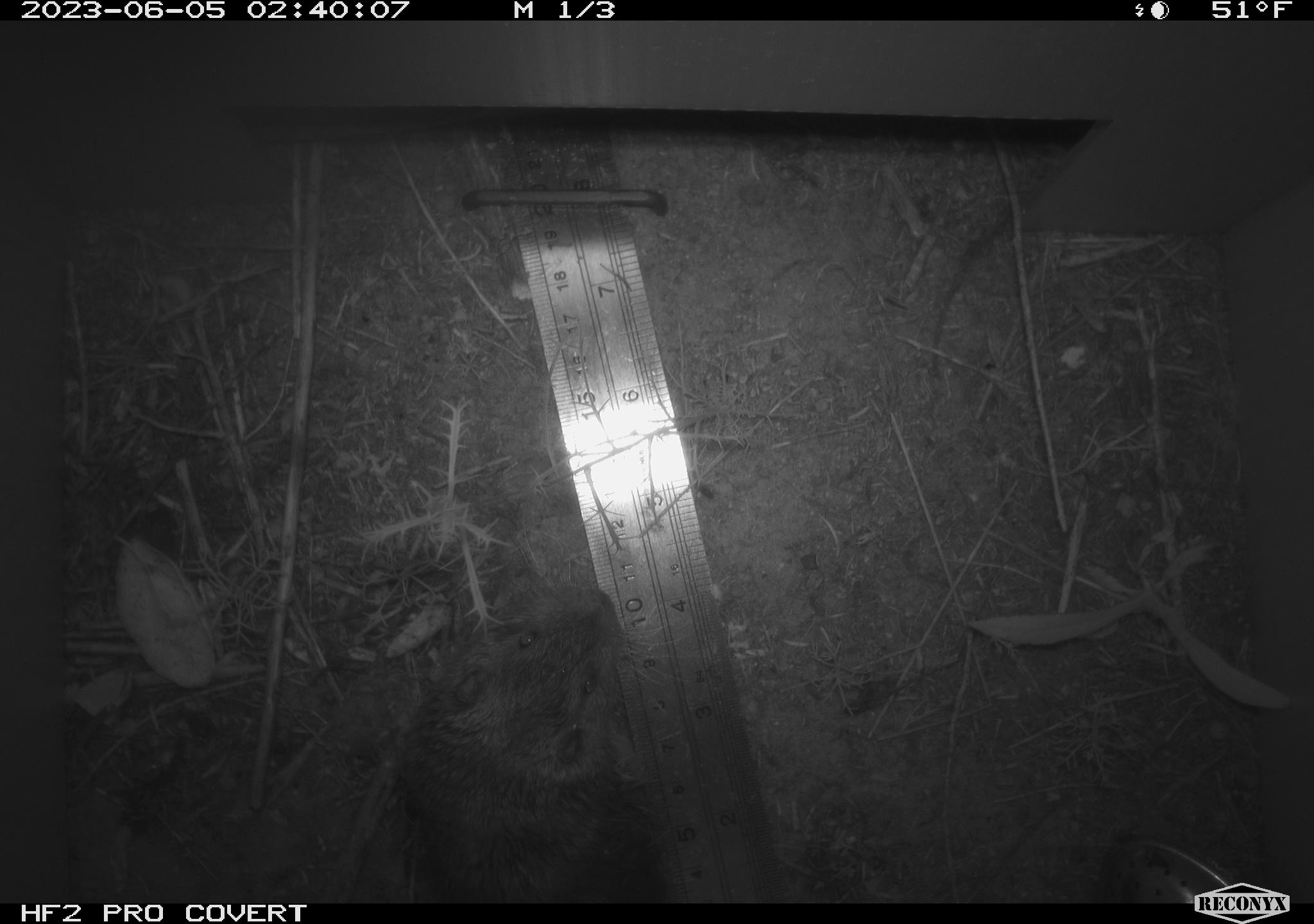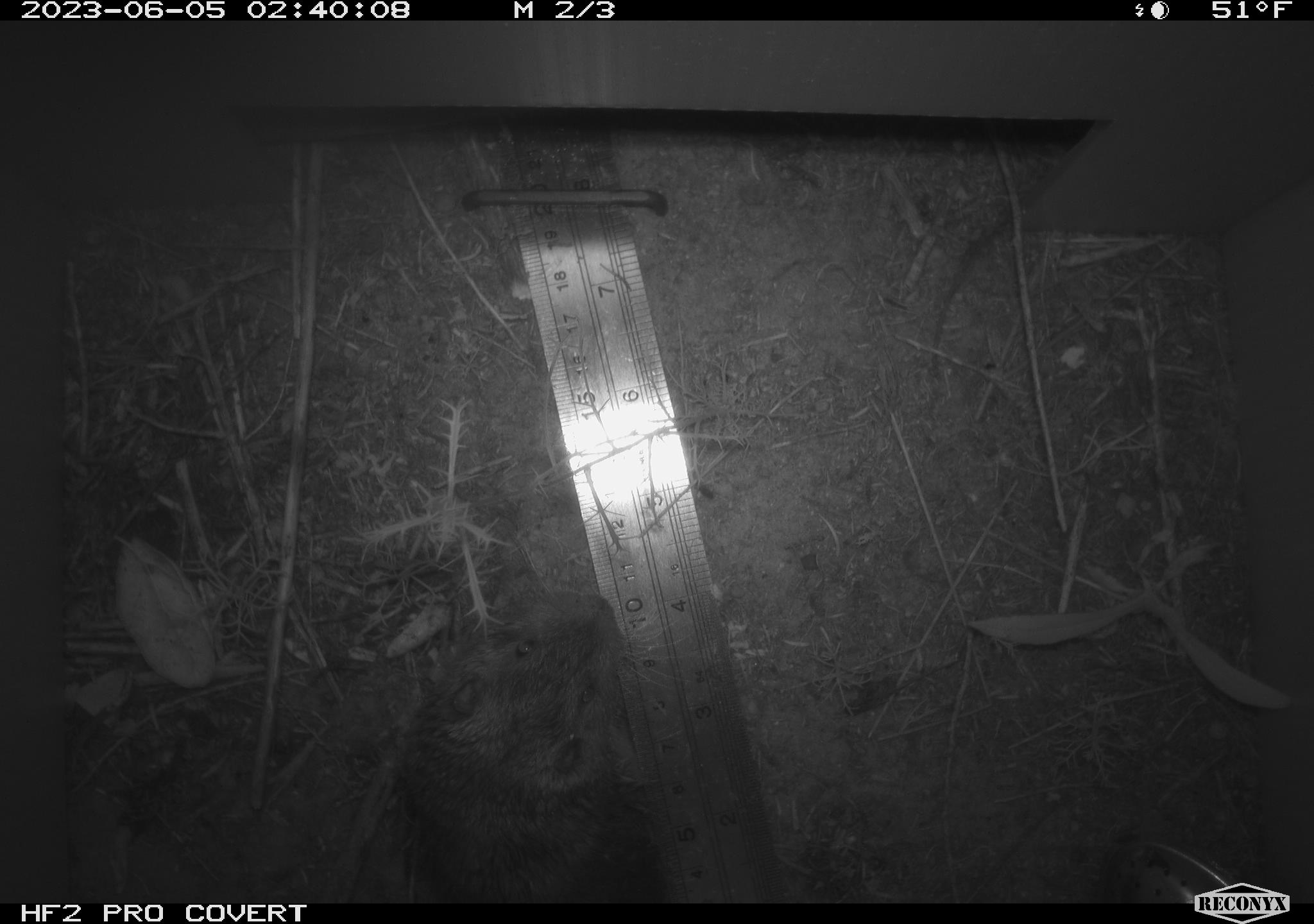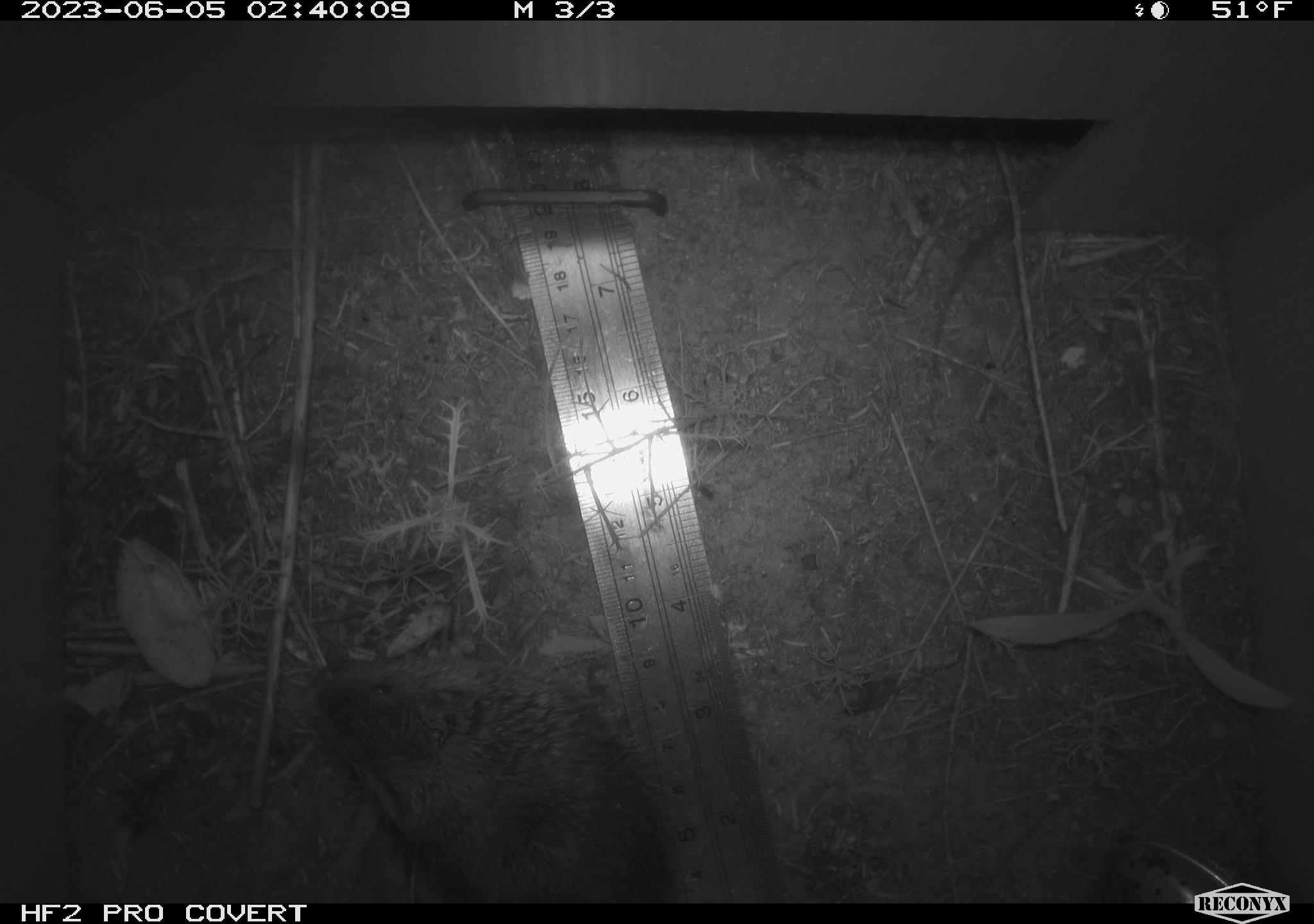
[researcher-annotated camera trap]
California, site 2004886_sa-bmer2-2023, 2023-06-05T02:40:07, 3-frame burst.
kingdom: Animalia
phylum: Chordata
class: Mammalia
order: Rodentia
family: Cricetidae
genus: Microtus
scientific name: Microtus californicus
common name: california vole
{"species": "california vole (Microtus californicus)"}